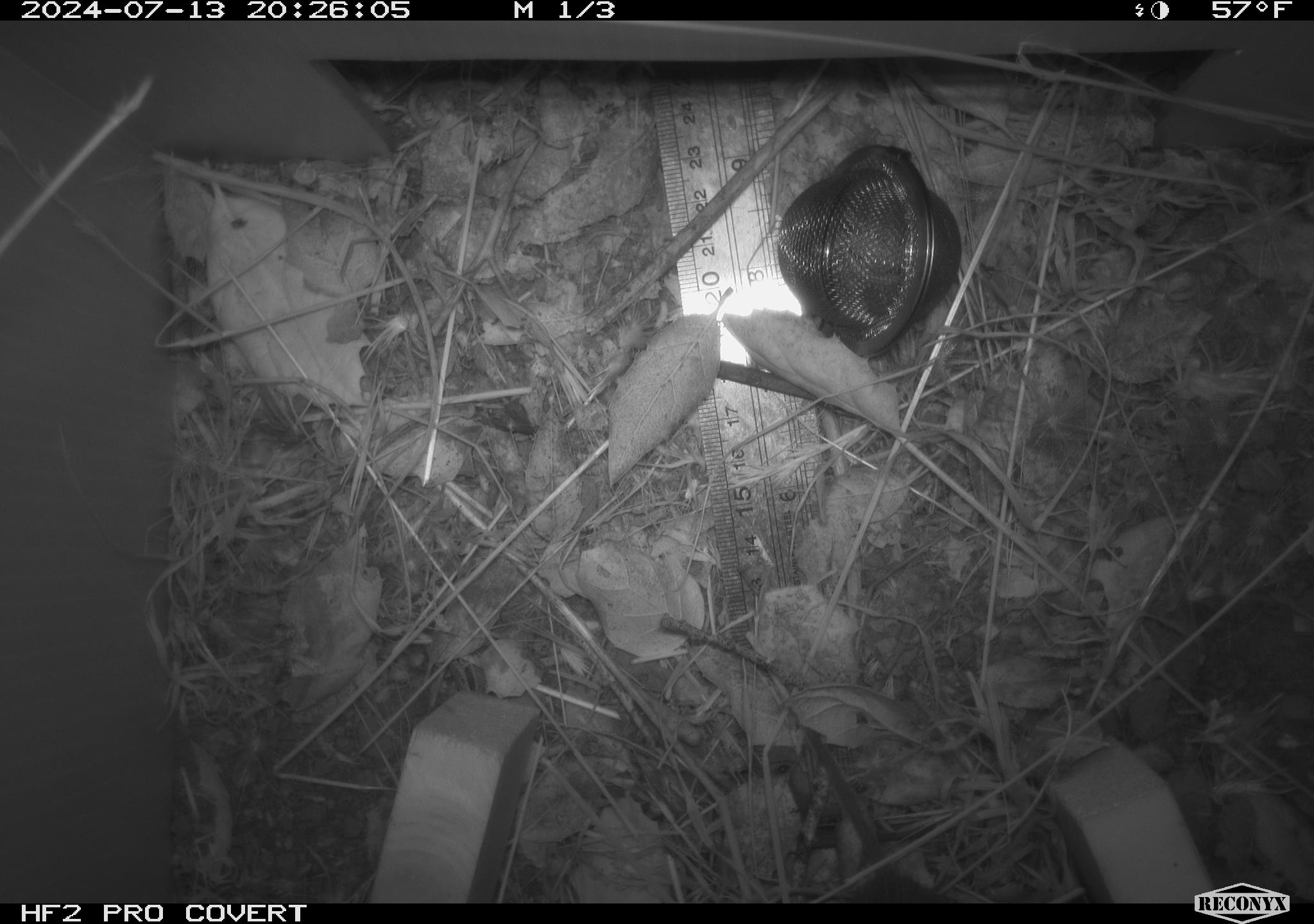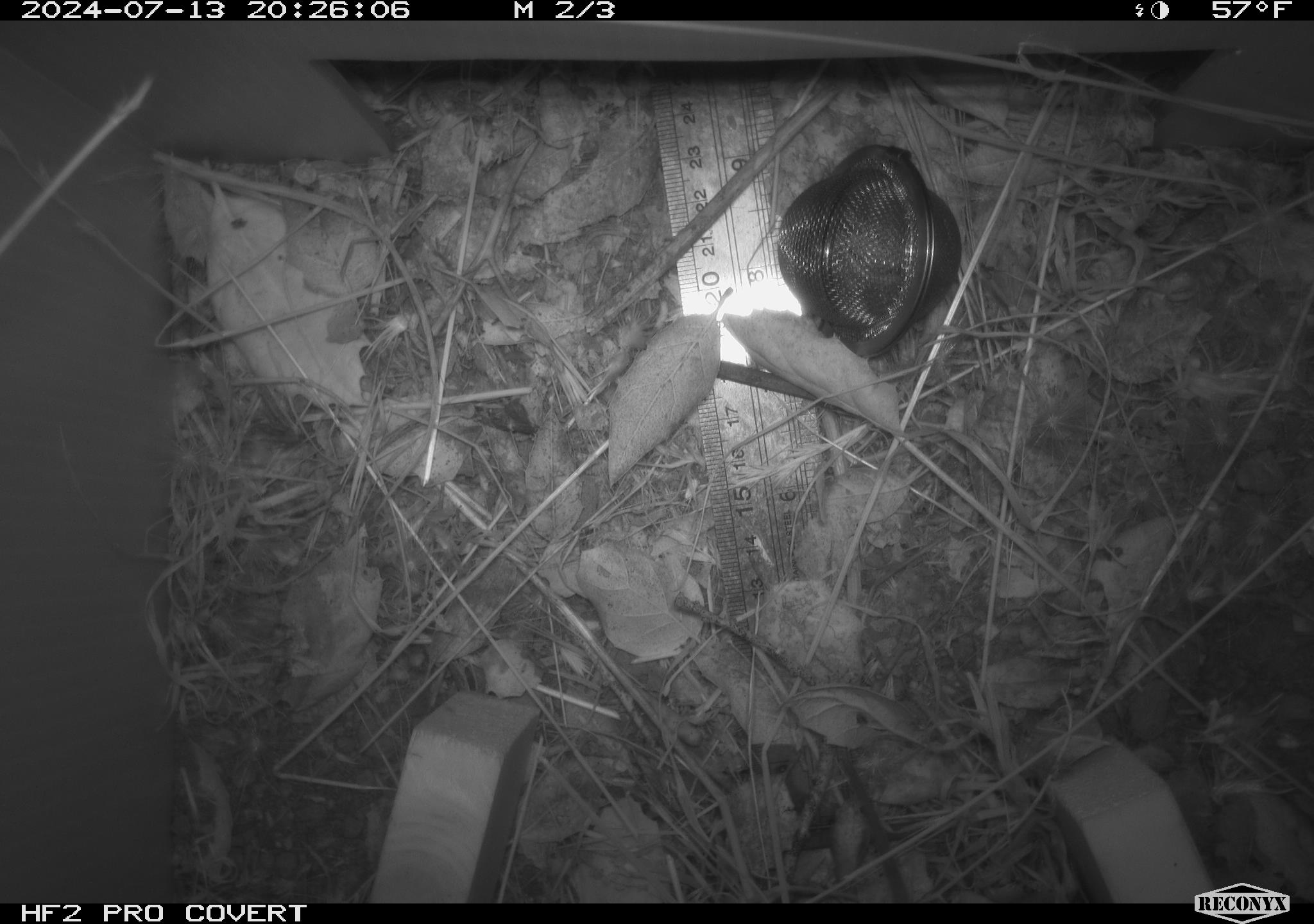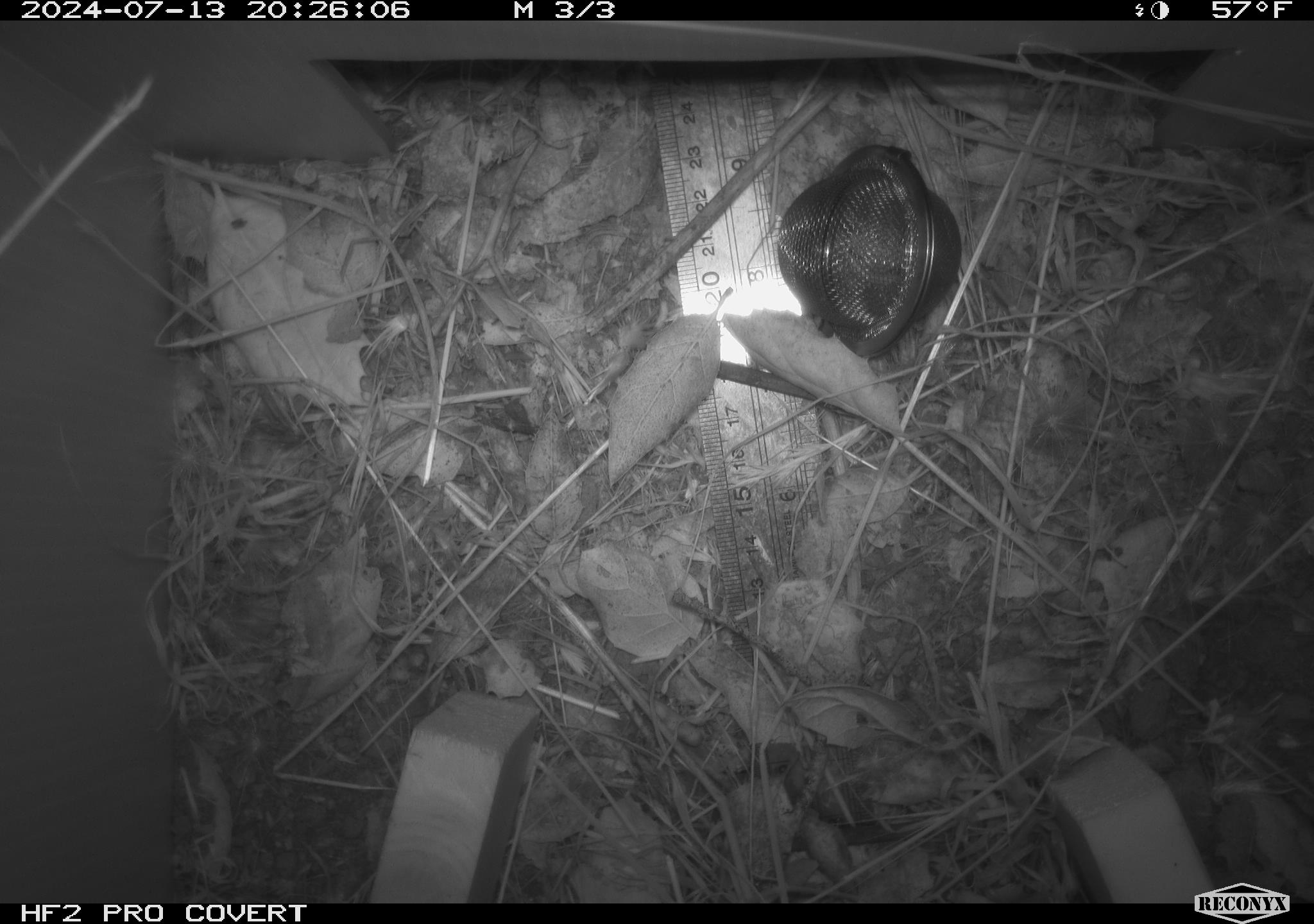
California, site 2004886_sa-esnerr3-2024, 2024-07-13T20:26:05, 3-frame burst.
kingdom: Animalia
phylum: Chordata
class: Mammalia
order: Rodentia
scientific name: Rodentia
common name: rodent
Rodent (Rodentia).